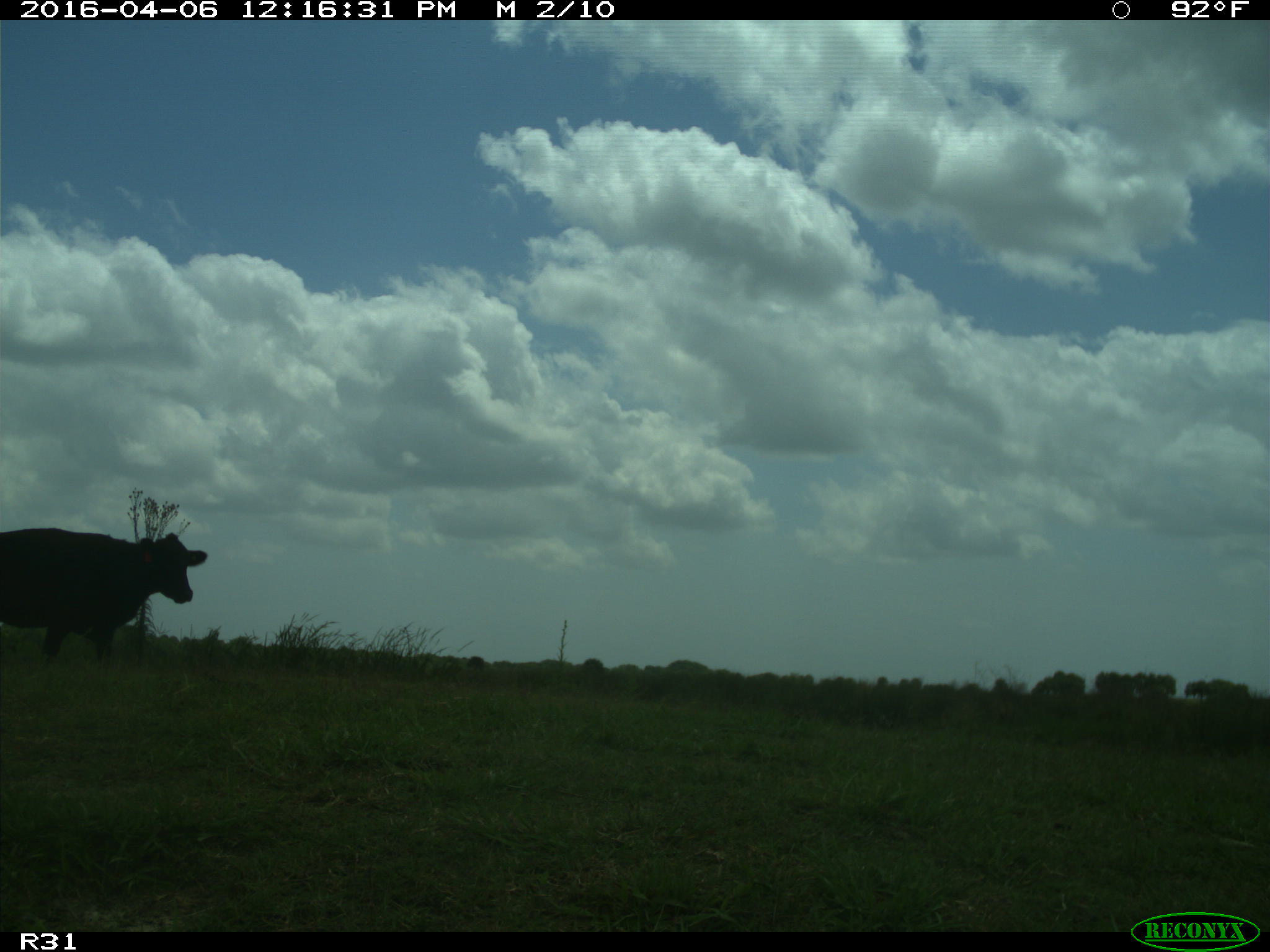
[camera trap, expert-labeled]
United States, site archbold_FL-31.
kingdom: Animalia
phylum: Chordata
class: Mammalia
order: Artiodactyla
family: Bovidae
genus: Bos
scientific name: Bos taurus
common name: domestic cow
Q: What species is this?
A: Bos taurus (domestic cow).